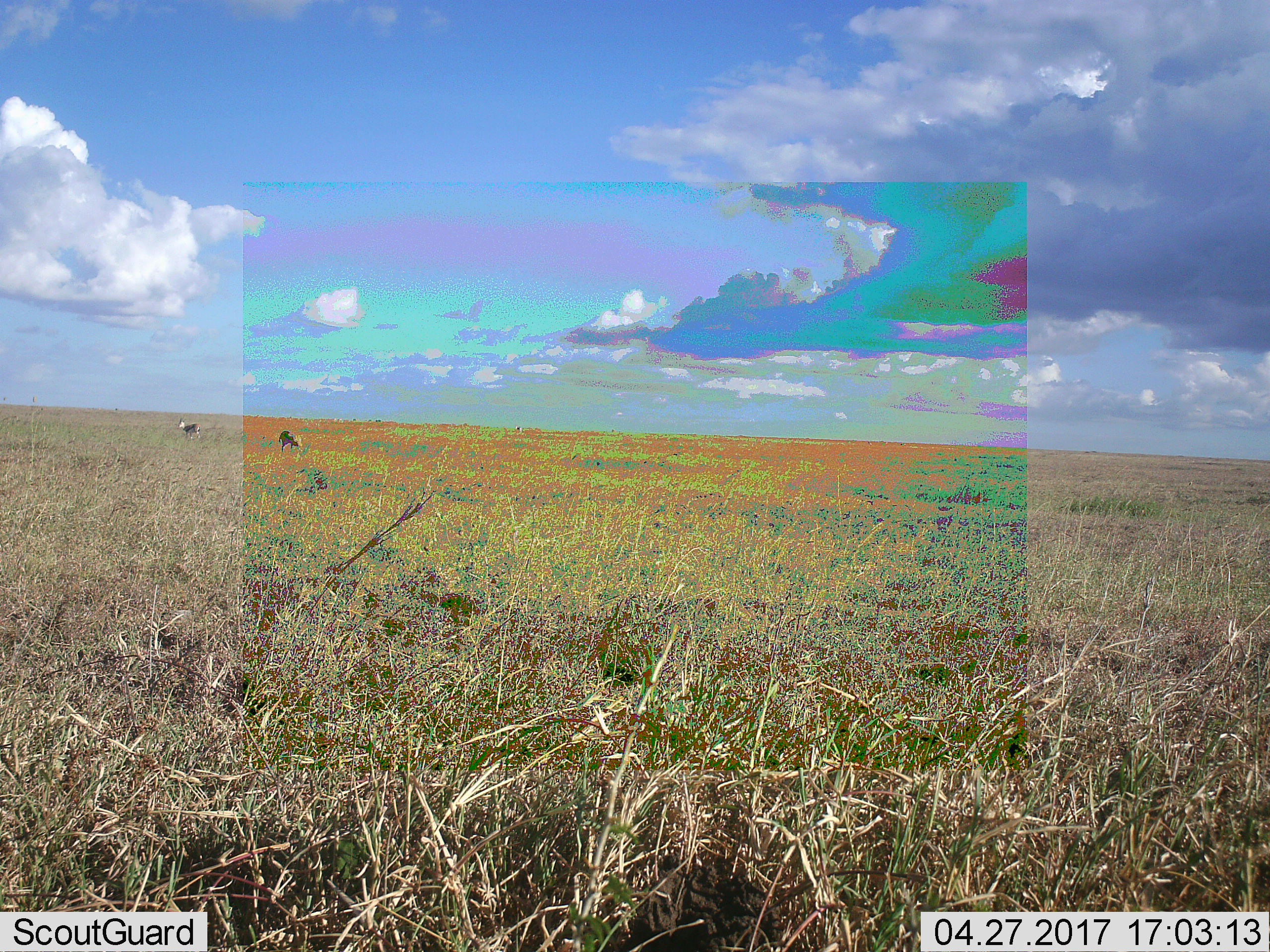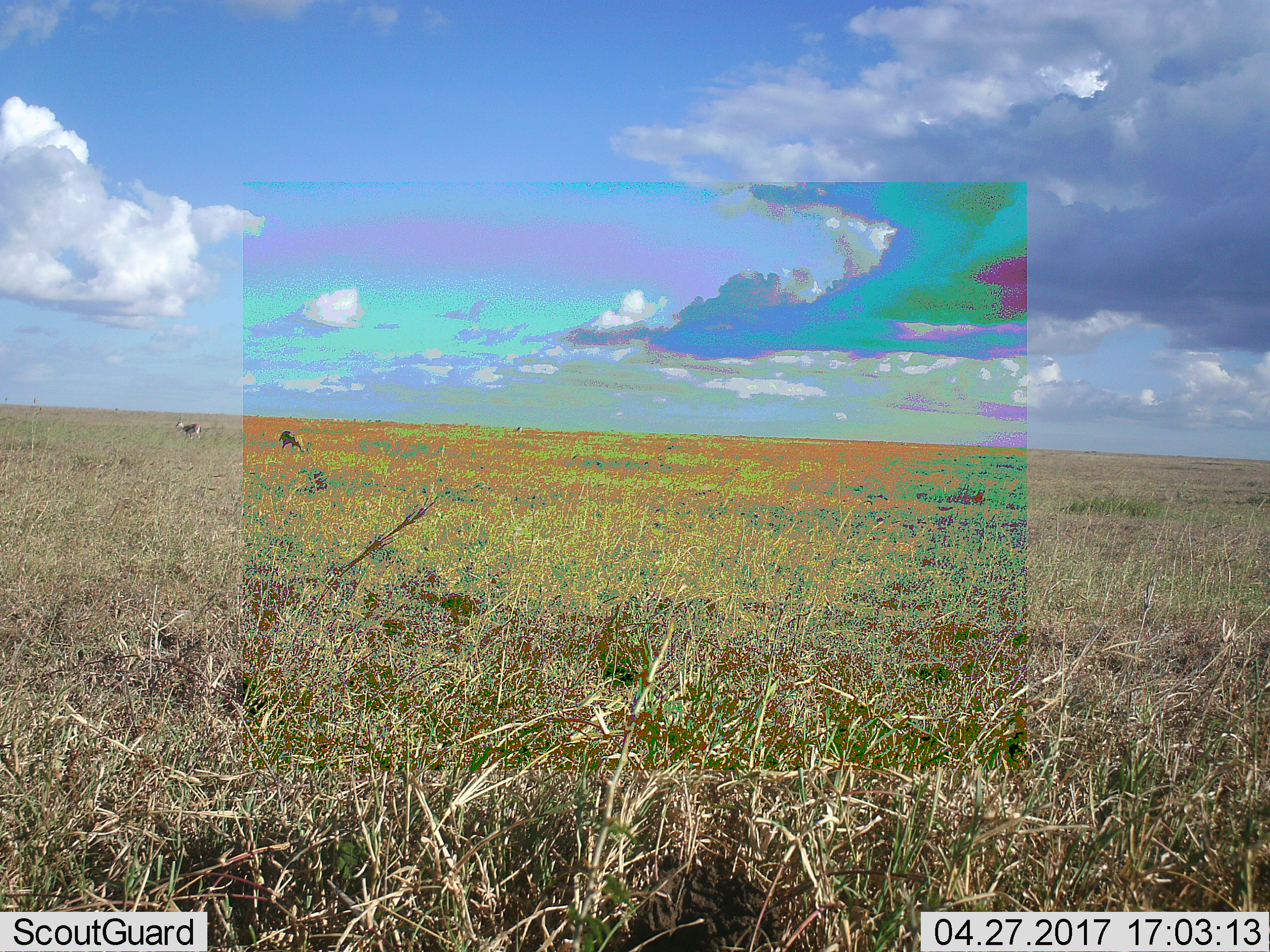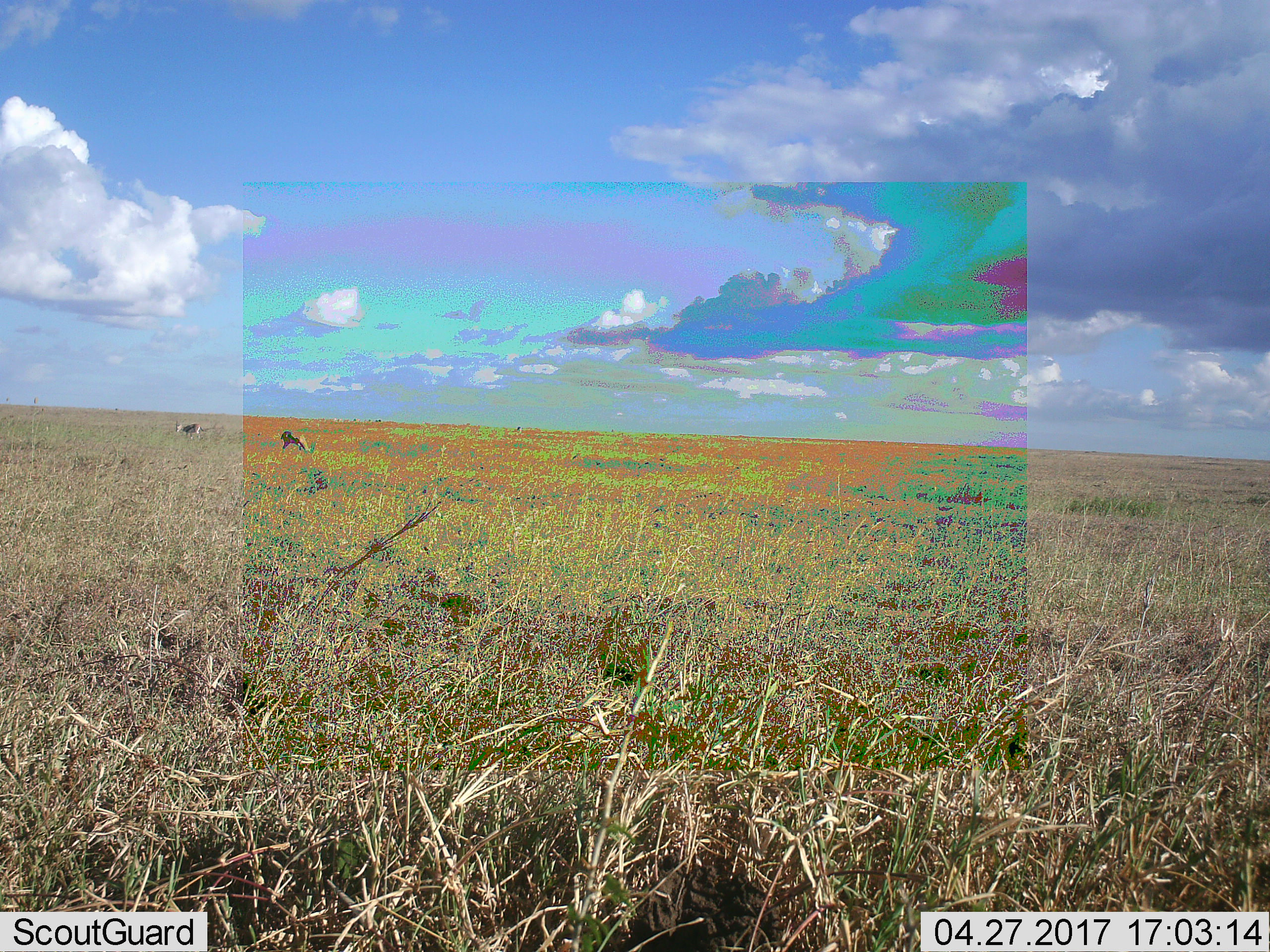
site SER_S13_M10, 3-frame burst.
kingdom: Animalia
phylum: Chordata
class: Mammalia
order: Artiodactyla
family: Bovidae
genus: Eudorcas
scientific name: Eudorcas thomsonii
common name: thomson's gazelle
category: gazellethomsons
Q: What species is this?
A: Gazellethomsons (thomson's gazelle) (Eudorcas thomsonii).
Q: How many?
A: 2.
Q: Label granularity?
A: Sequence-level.